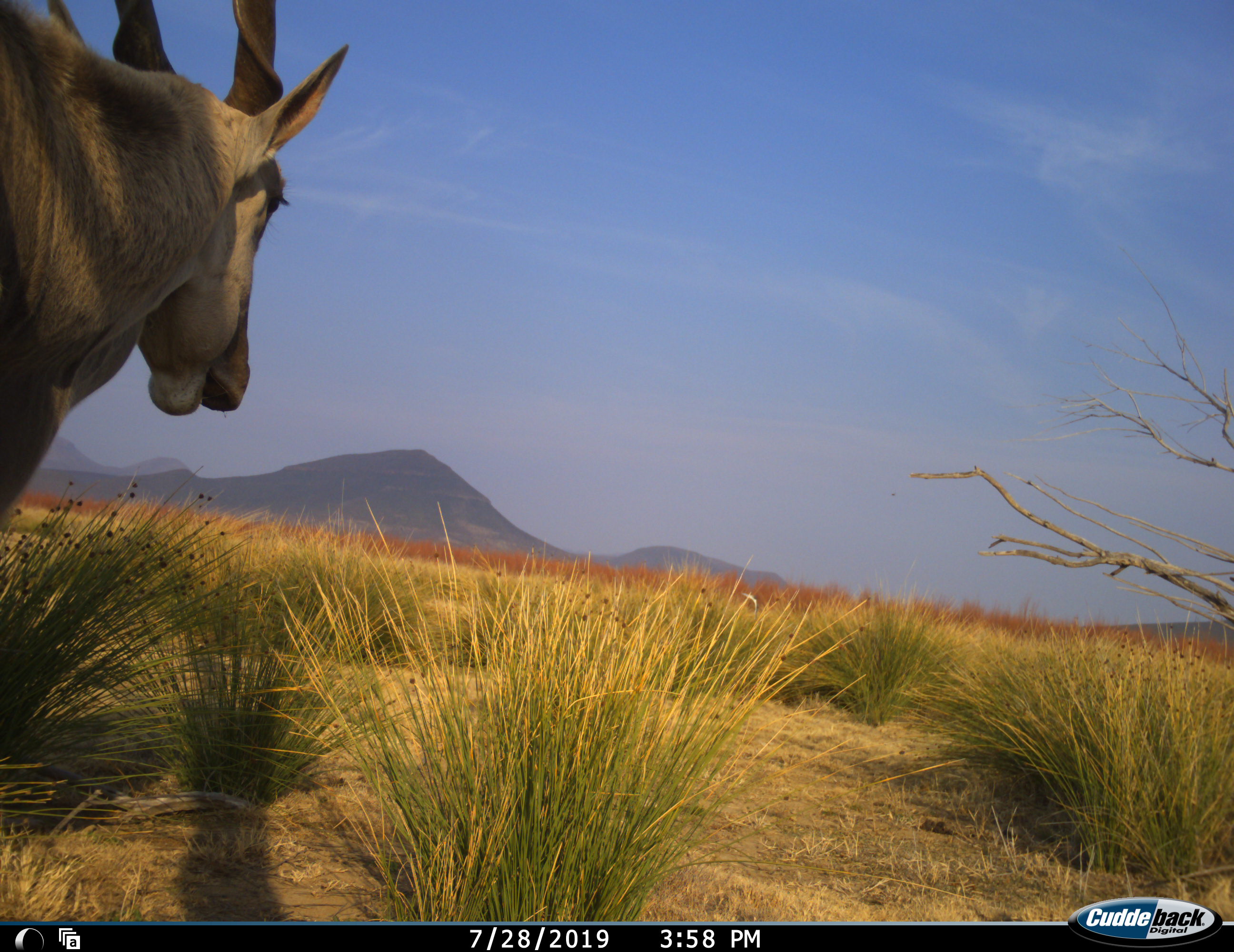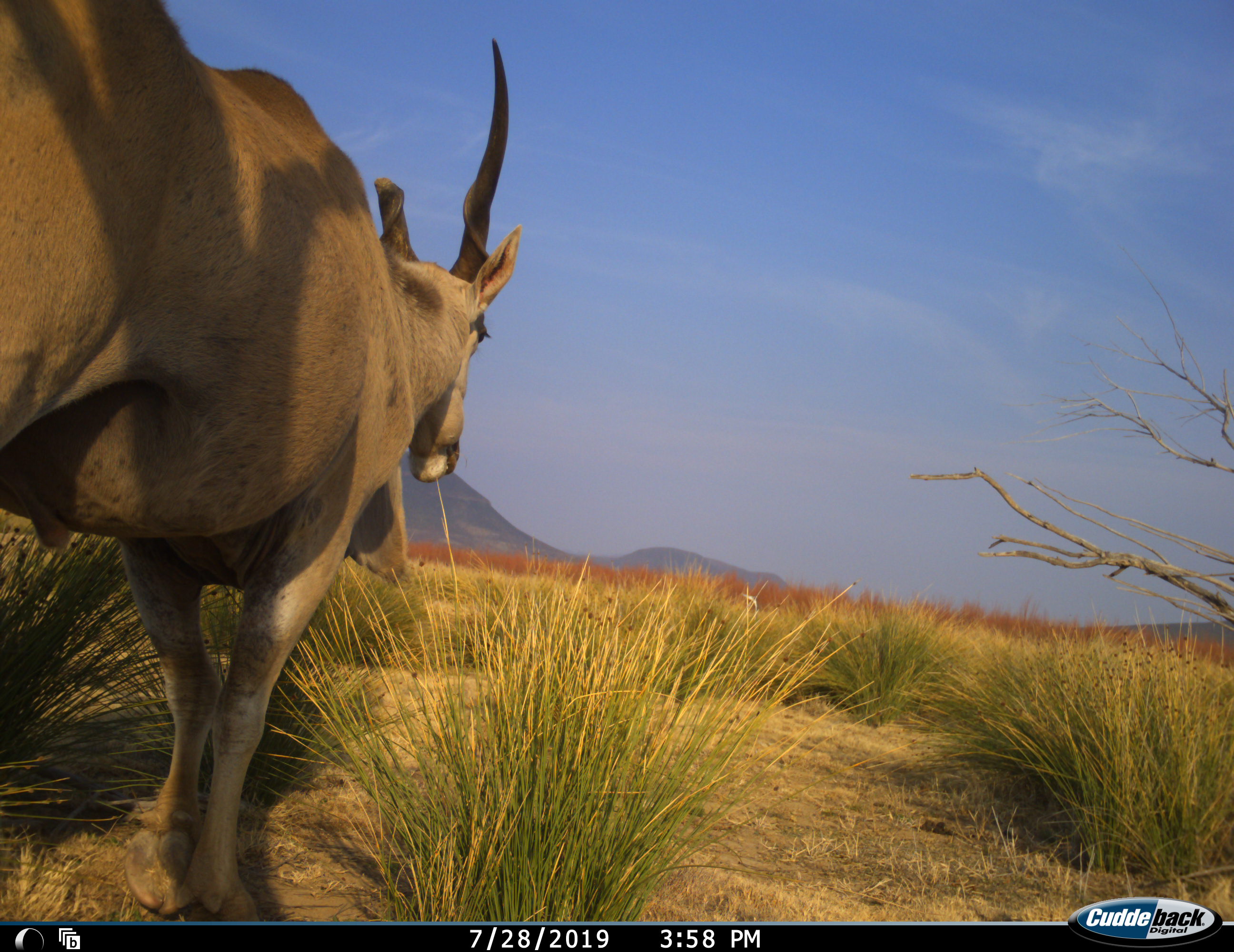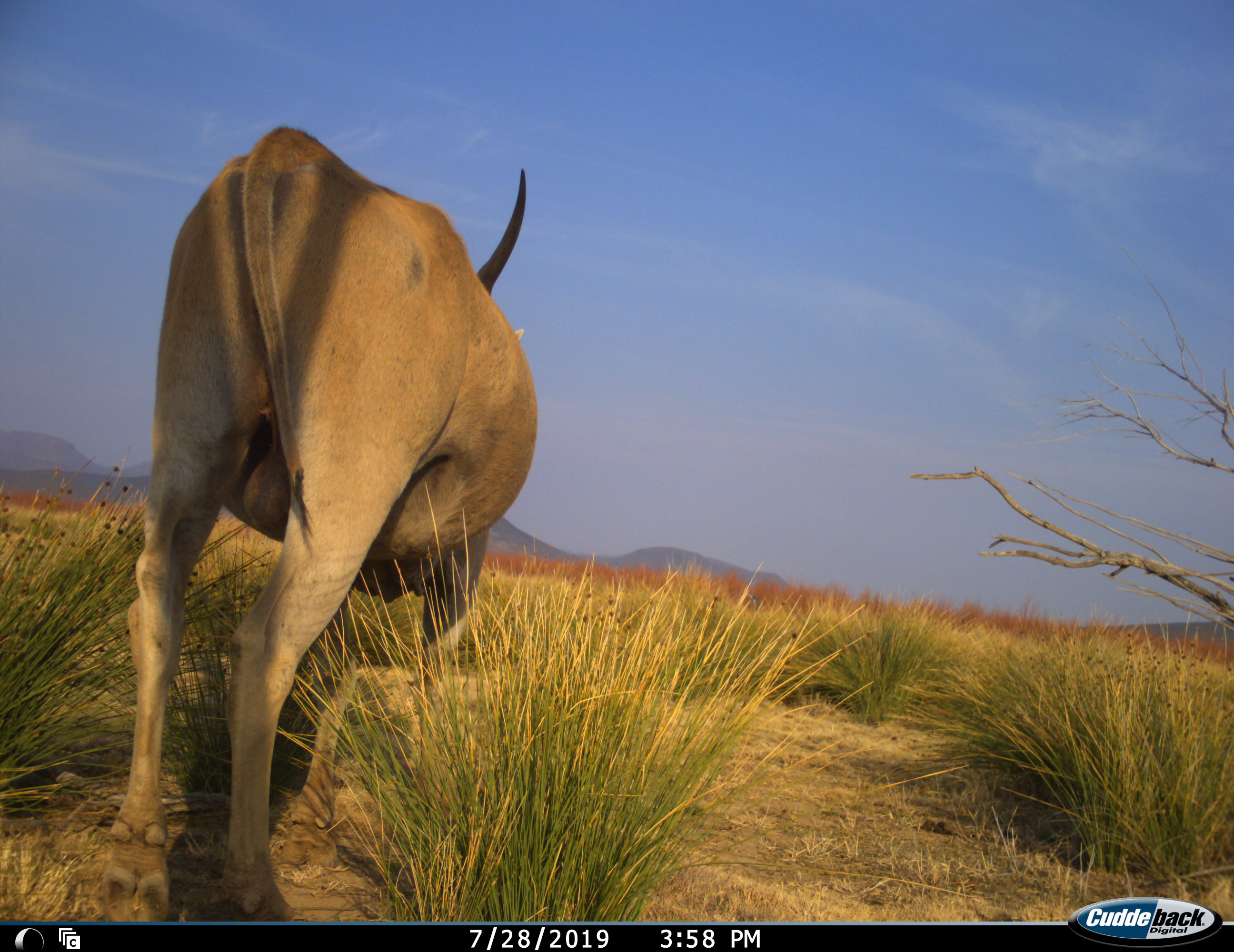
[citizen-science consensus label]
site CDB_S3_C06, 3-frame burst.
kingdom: Animalia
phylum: Chordata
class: Mammalia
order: Artiodactyla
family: Bovidae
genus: Tragelaphus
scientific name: Tragelaphus oryx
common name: eland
Eland (Tragelaphus oryx), count 1. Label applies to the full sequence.